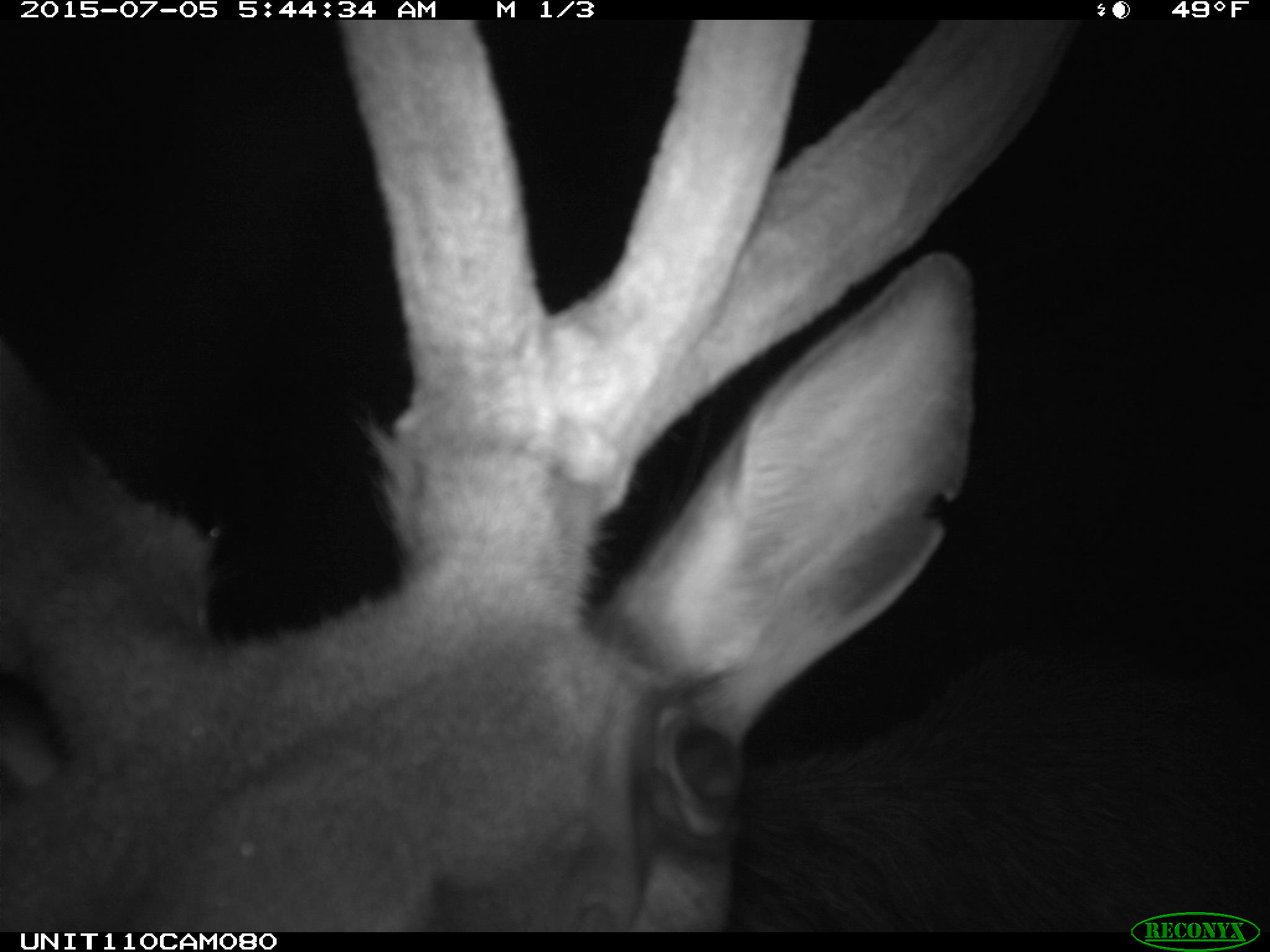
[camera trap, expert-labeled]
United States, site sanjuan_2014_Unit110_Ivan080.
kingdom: Animalia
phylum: Chordata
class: Mammalia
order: Artiodactyla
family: Cervidae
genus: Cervus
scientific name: Cervus elaphus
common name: red deer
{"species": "Cervus elaphus (red deer)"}